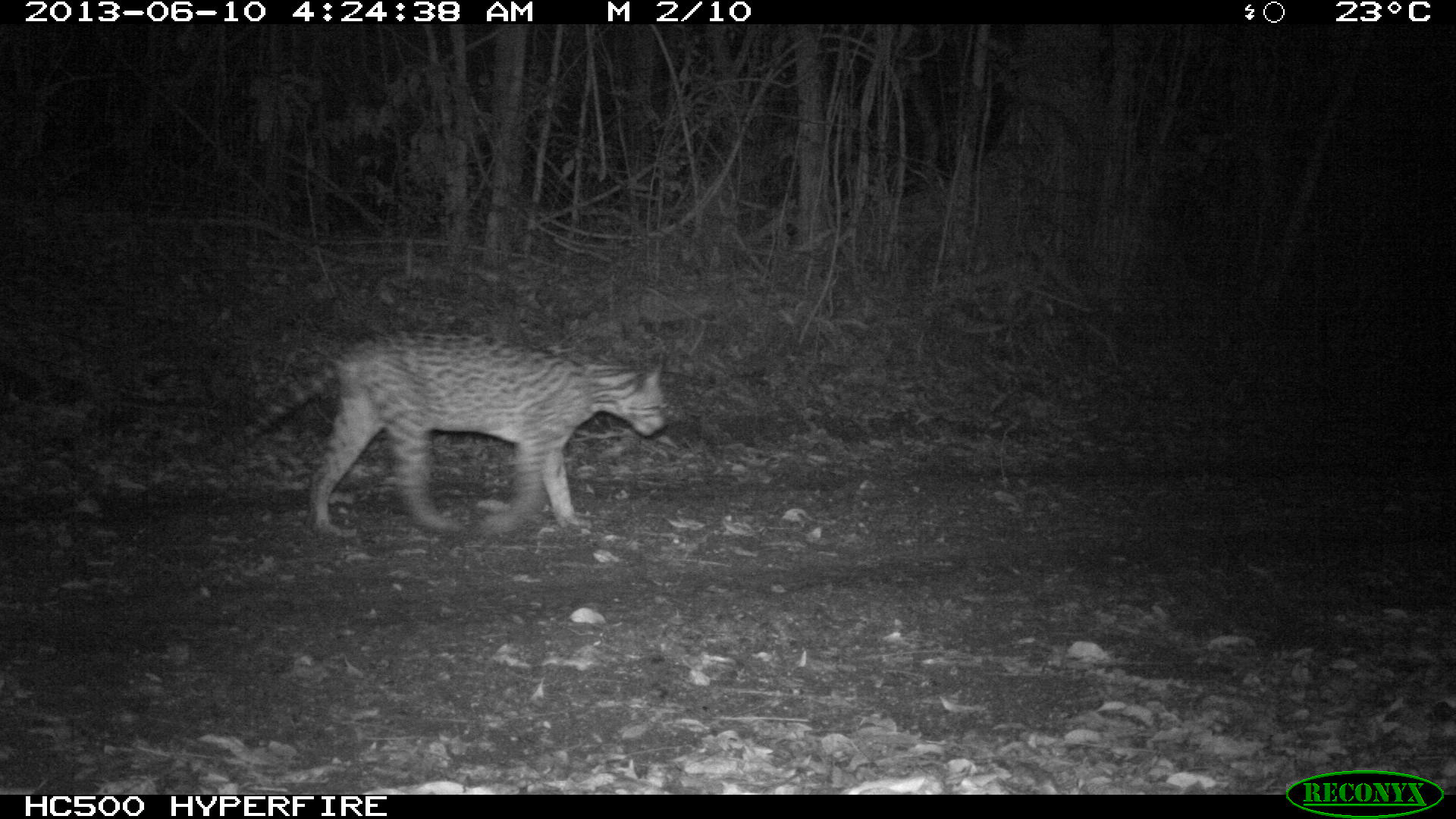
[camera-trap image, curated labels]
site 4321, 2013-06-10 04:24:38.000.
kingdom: Animalia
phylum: Chordata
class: Mammalia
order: Carnivora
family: Felidae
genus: Leopardus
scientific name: Leopardus pardalis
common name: ocelot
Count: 1.